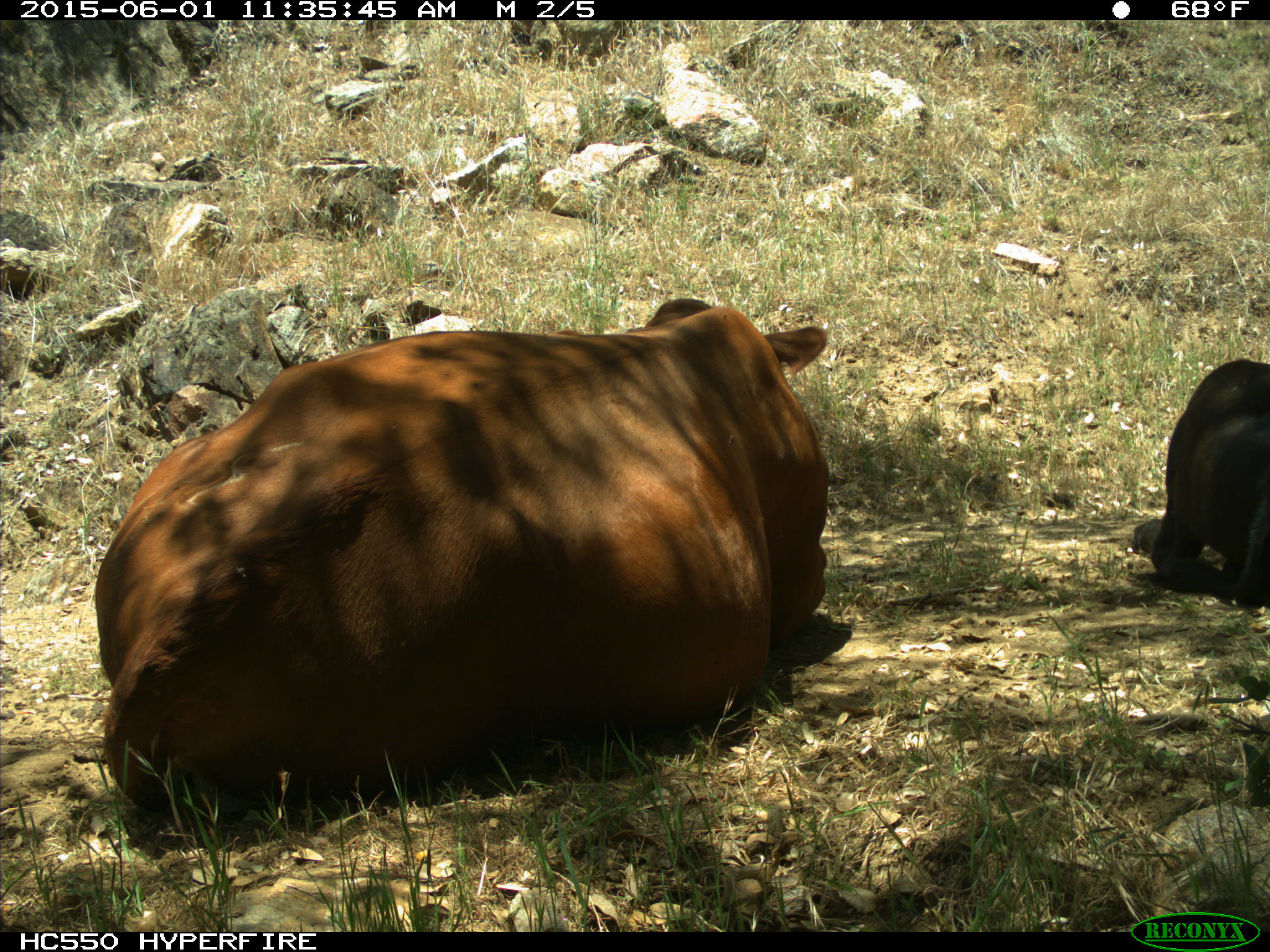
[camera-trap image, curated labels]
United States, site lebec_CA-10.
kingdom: Animalia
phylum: Chordata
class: Mammalia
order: Artiodactyla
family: Bovidae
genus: Bos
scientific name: Bos taurus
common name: domestic cow